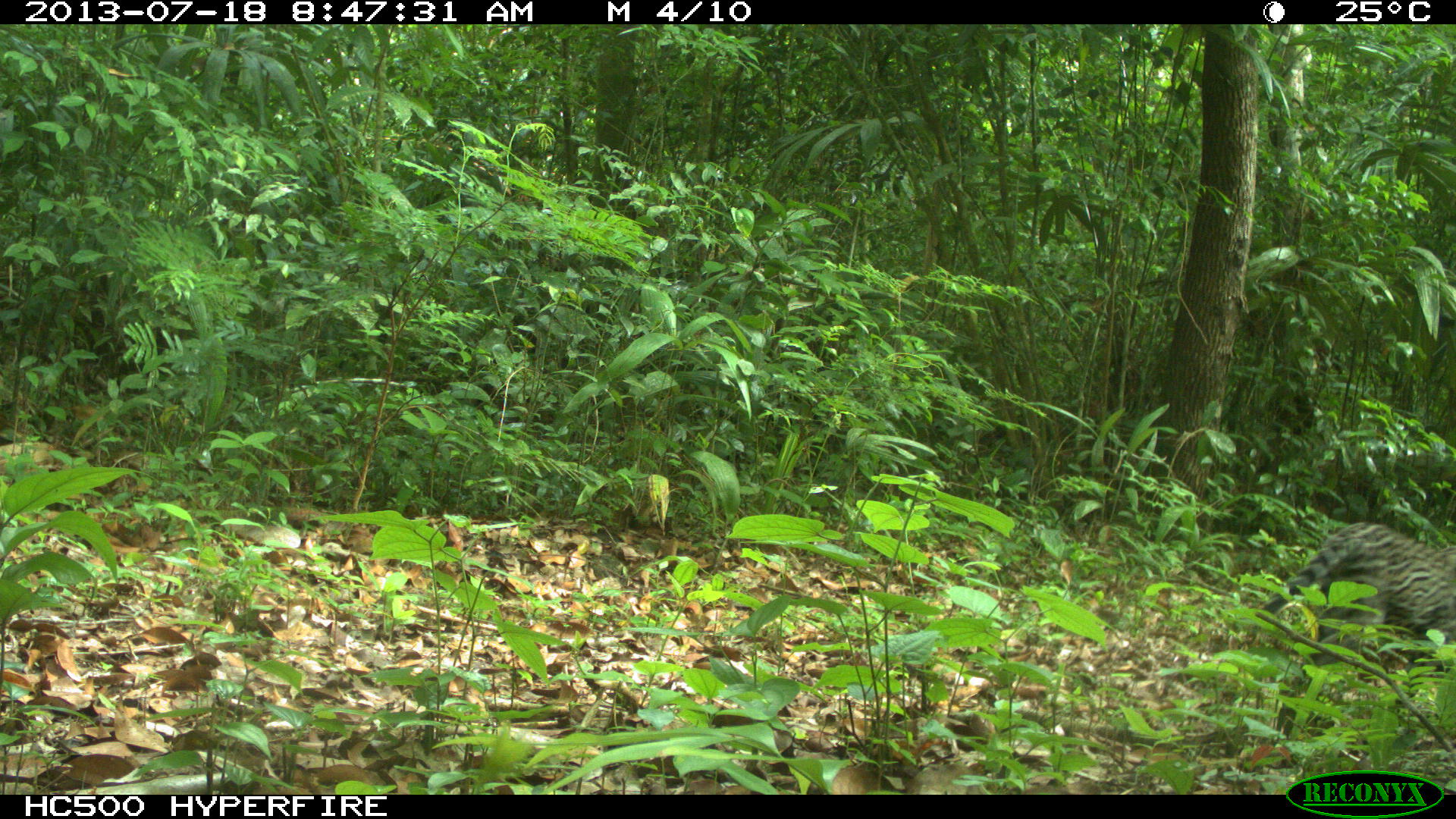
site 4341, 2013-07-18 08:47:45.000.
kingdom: Animalia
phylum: Chordata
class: Mammalia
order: Carnivora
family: Felidae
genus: Leopardus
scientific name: Leopardus pardalis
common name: ocelot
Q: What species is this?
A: Leopardus pardalis (ocelot).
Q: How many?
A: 1.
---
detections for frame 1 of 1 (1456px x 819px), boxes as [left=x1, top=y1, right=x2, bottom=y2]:
leopardus pardalis: [left=1243, top=519, right=1456, bottom=683]